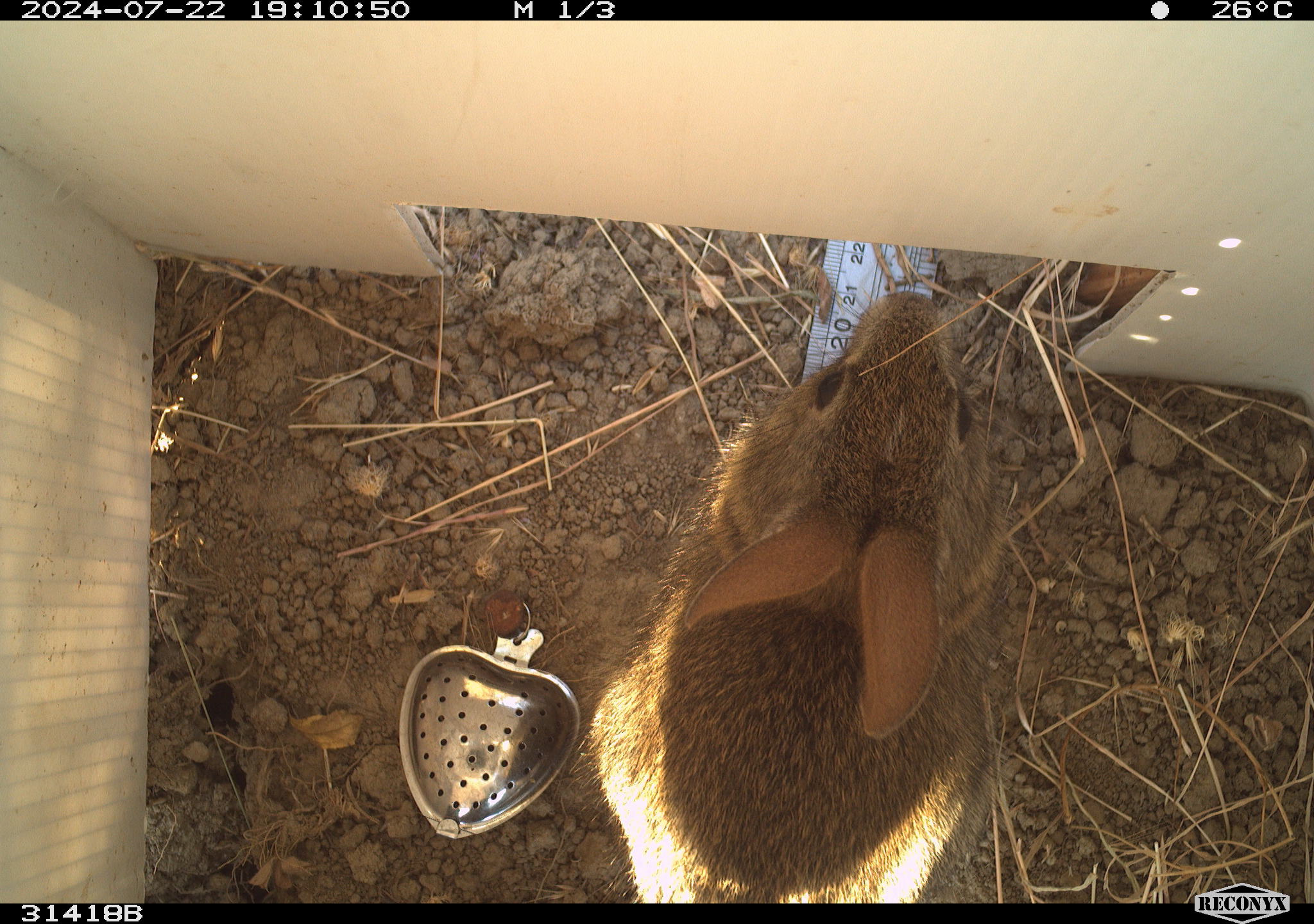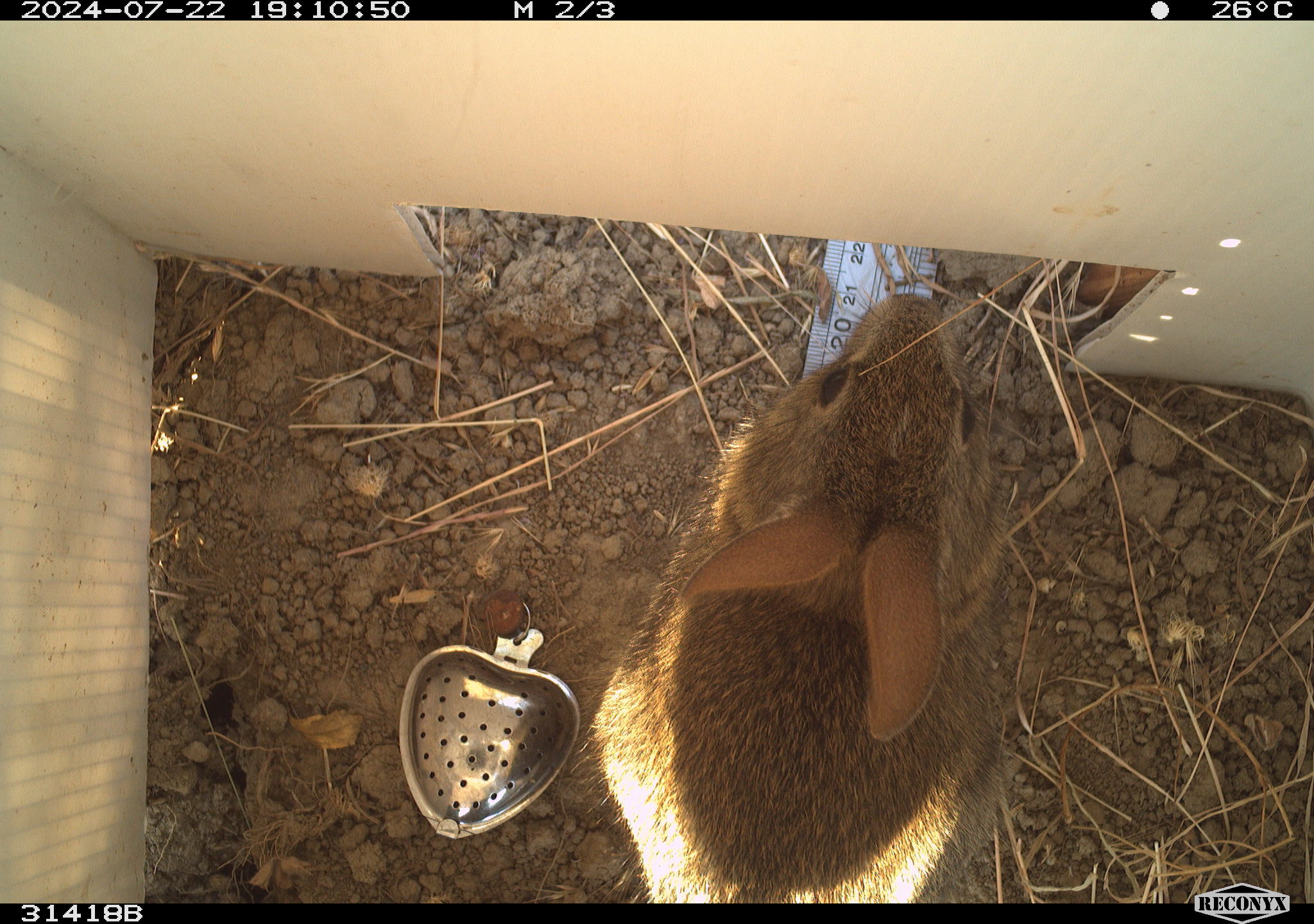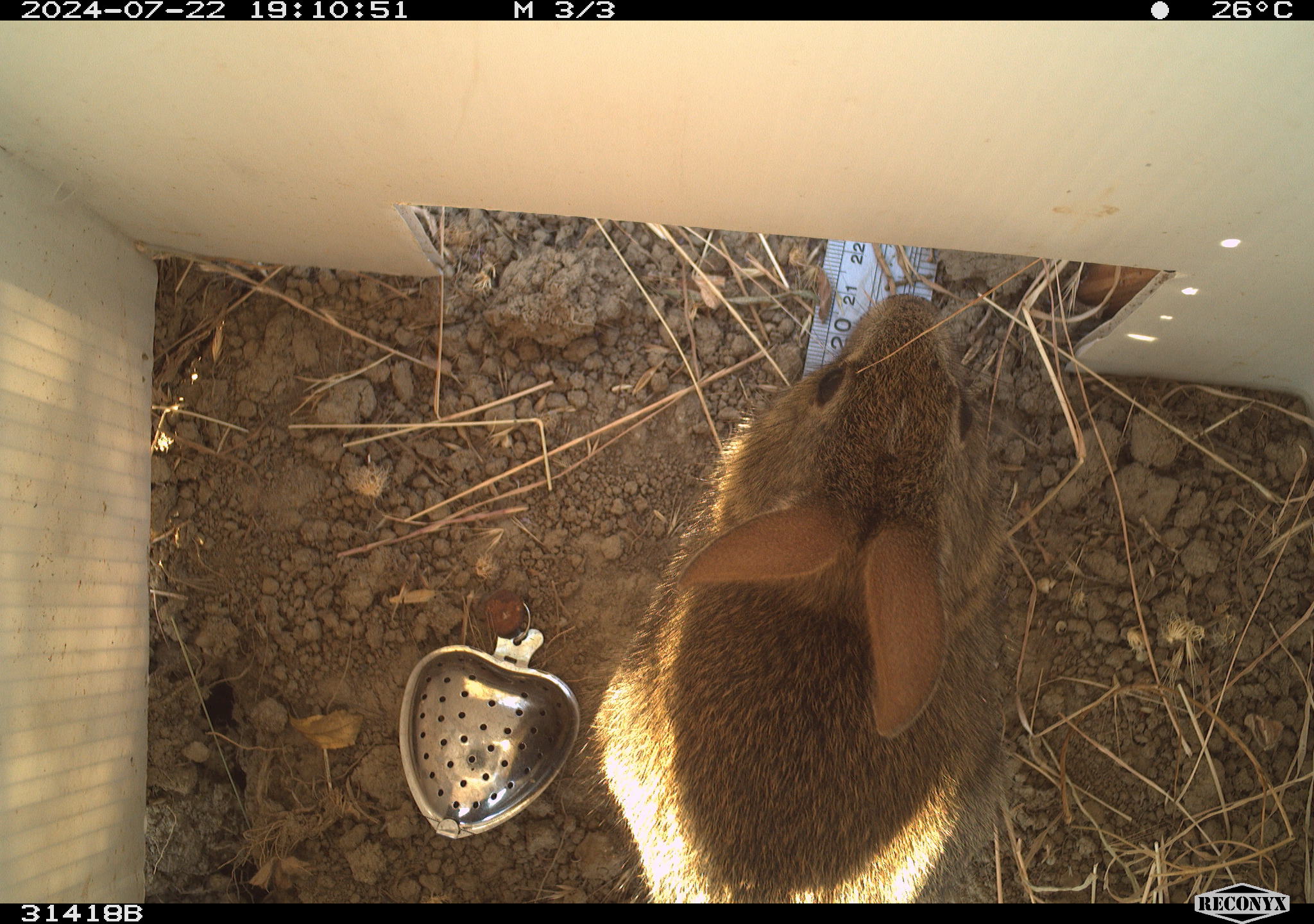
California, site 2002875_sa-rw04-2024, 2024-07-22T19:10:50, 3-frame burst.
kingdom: Animalia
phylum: Chordata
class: Mammalia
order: Lagomorpha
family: Leporidae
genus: Sylvilagus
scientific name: Sylvilagus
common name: cottontail rabbits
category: sylvilagus species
Sylvilagus species (cottontail rabbits) (Sylvilagus).